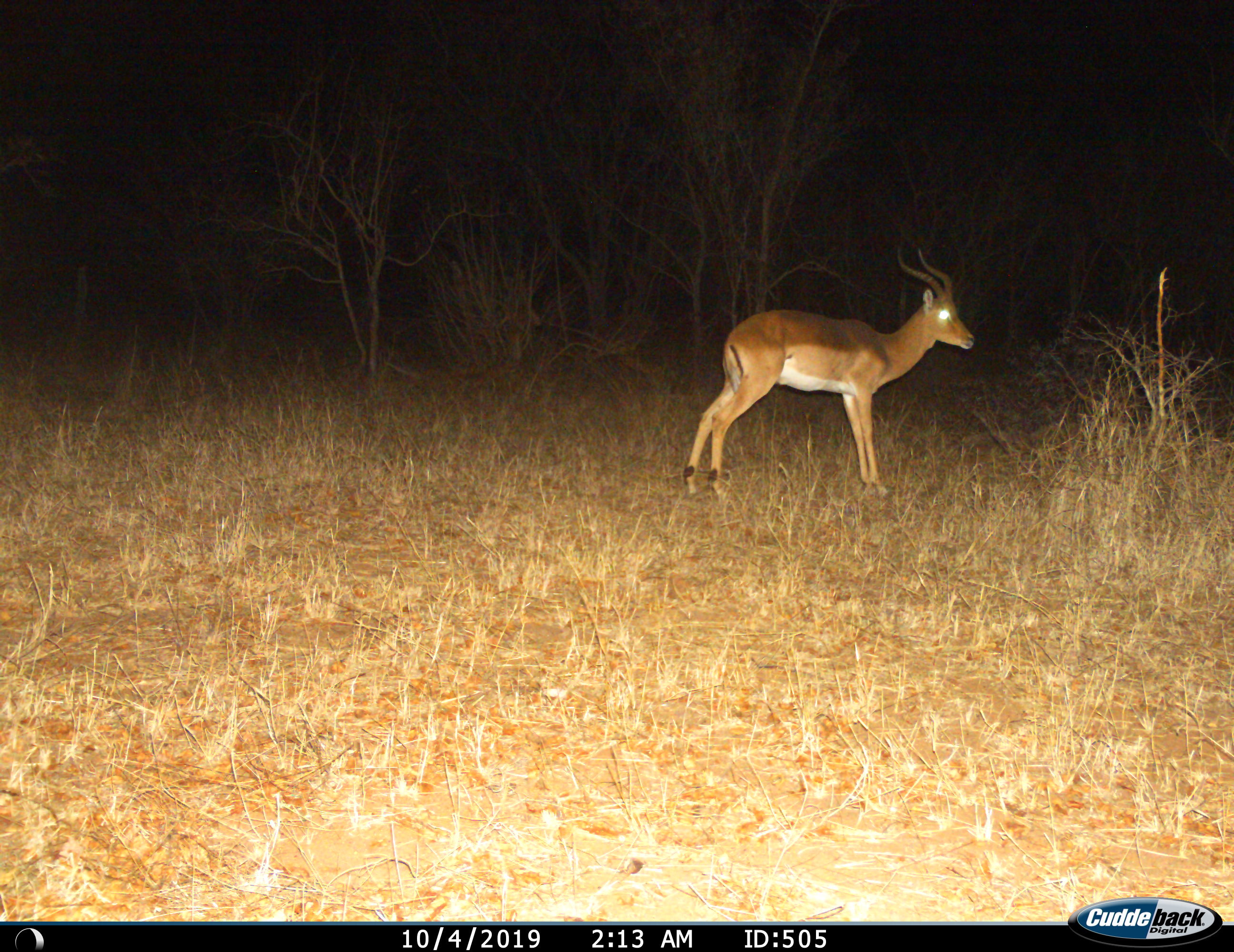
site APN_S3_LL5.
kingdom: Animalia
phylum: Chordata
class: Mammalia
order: Artiodactyla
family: Bovidae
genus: Aepyceros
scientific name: Aepyceros melampus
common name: impala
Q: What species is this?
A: Impala (Aepyceros melampus).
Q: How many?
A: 1.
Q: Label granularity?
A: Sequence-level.